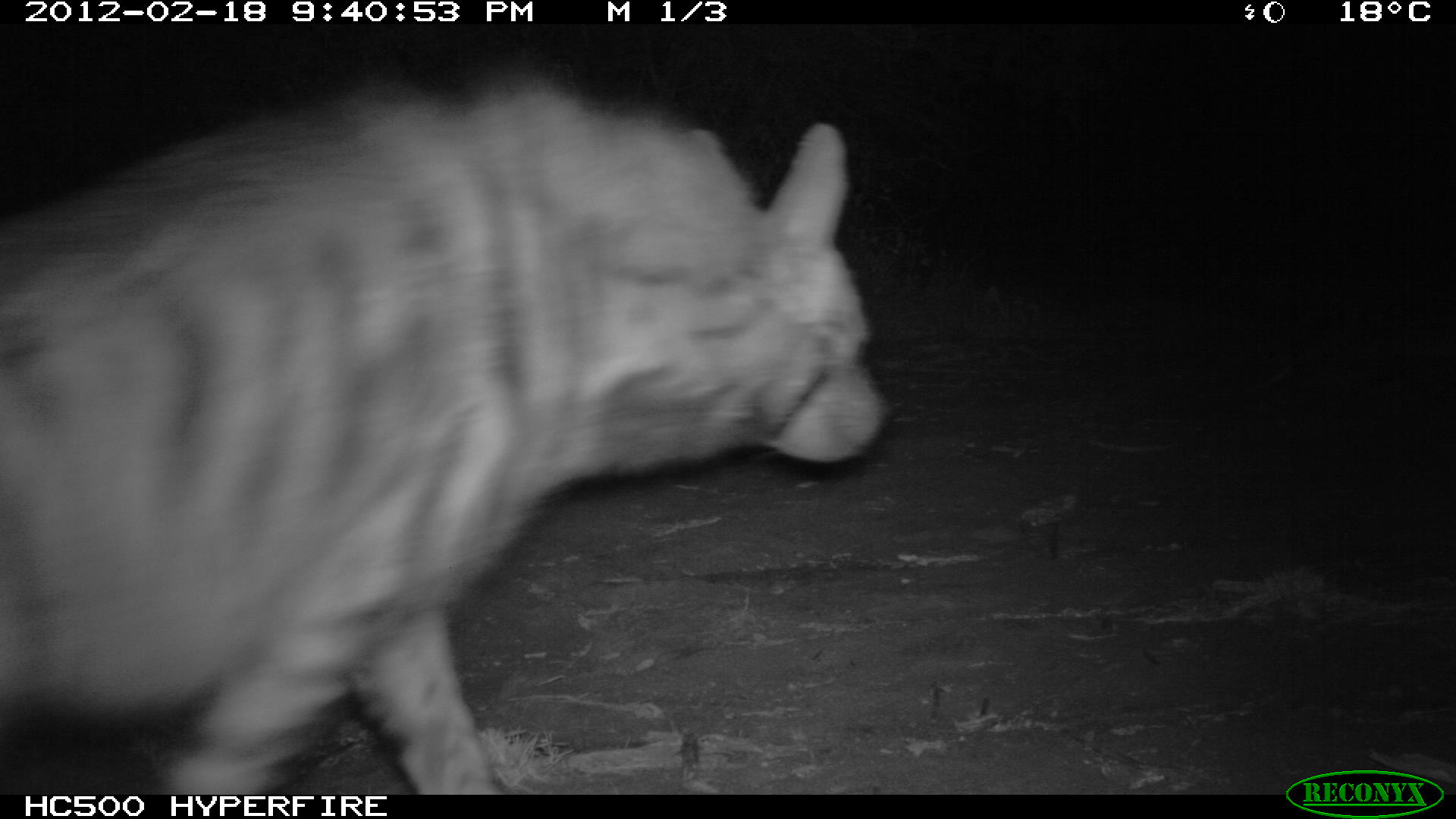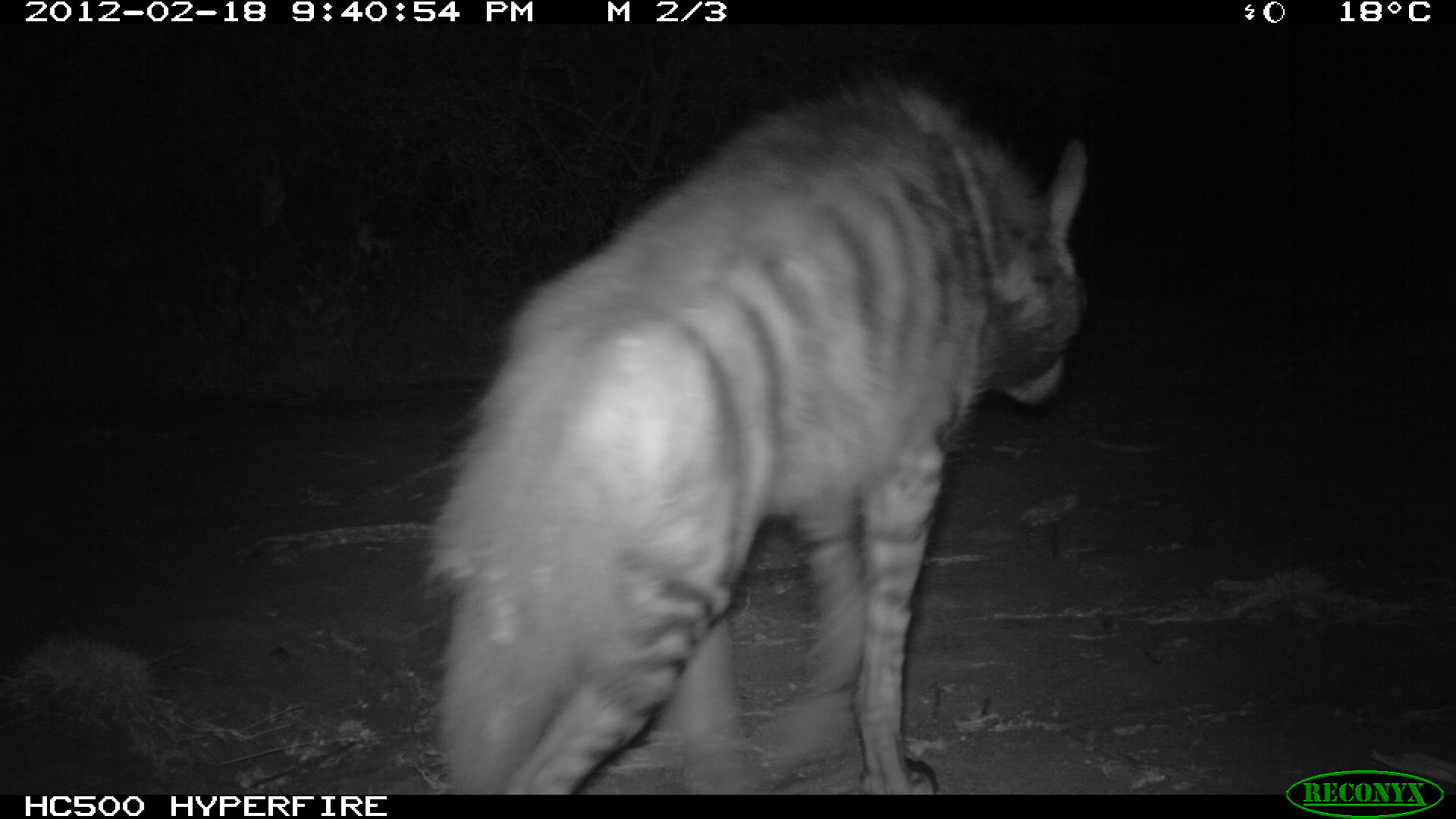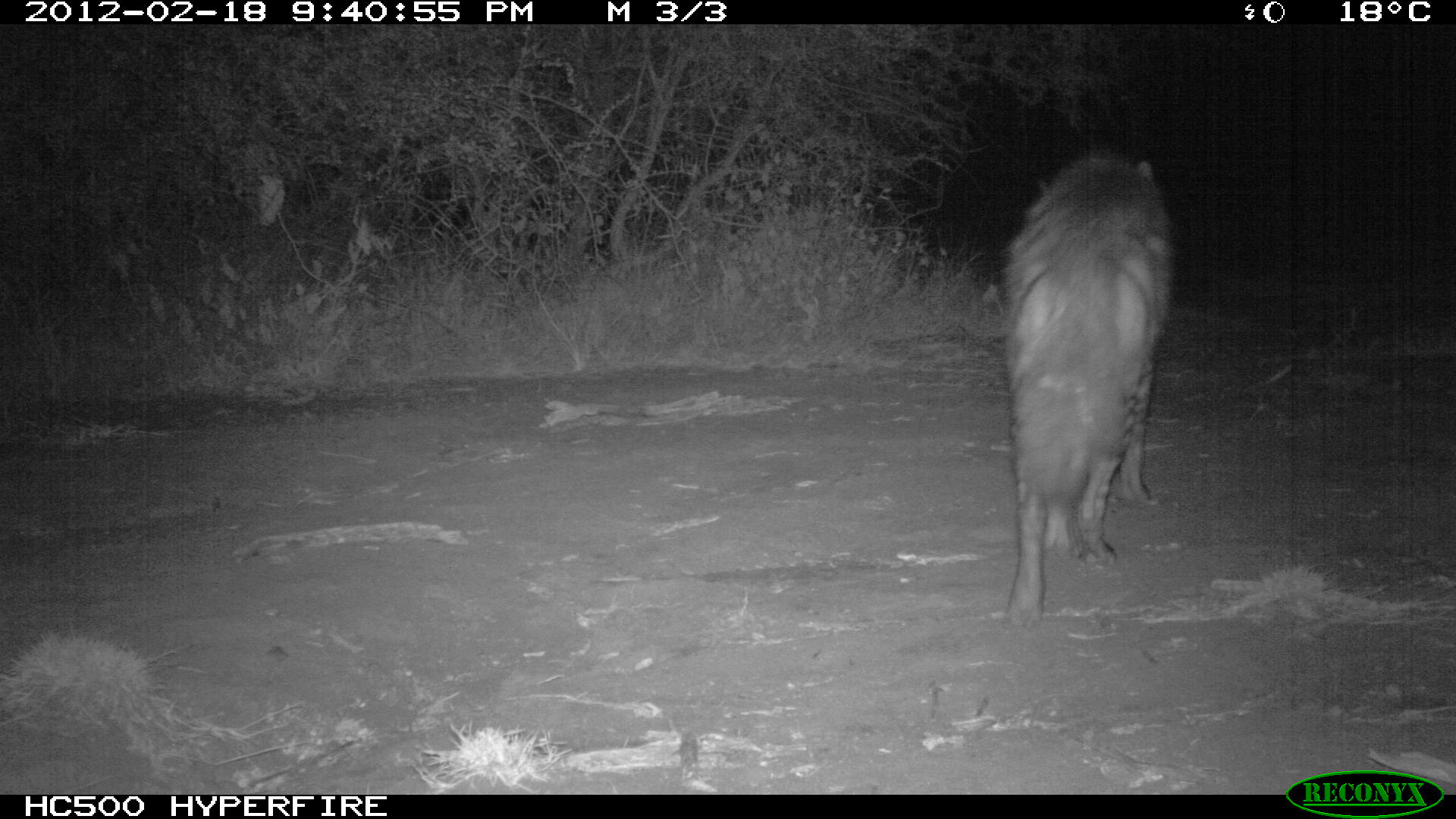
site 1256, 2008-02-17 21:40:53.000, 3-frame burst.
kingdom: Animalia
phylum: Chordata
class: Mammalia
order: Carnivora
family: Hyaenidae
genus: Hyaena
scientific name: Hyaena hyaena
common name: striped hyena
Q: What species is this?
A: Hyaena hyaena (striped hyena).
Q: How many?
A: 1.